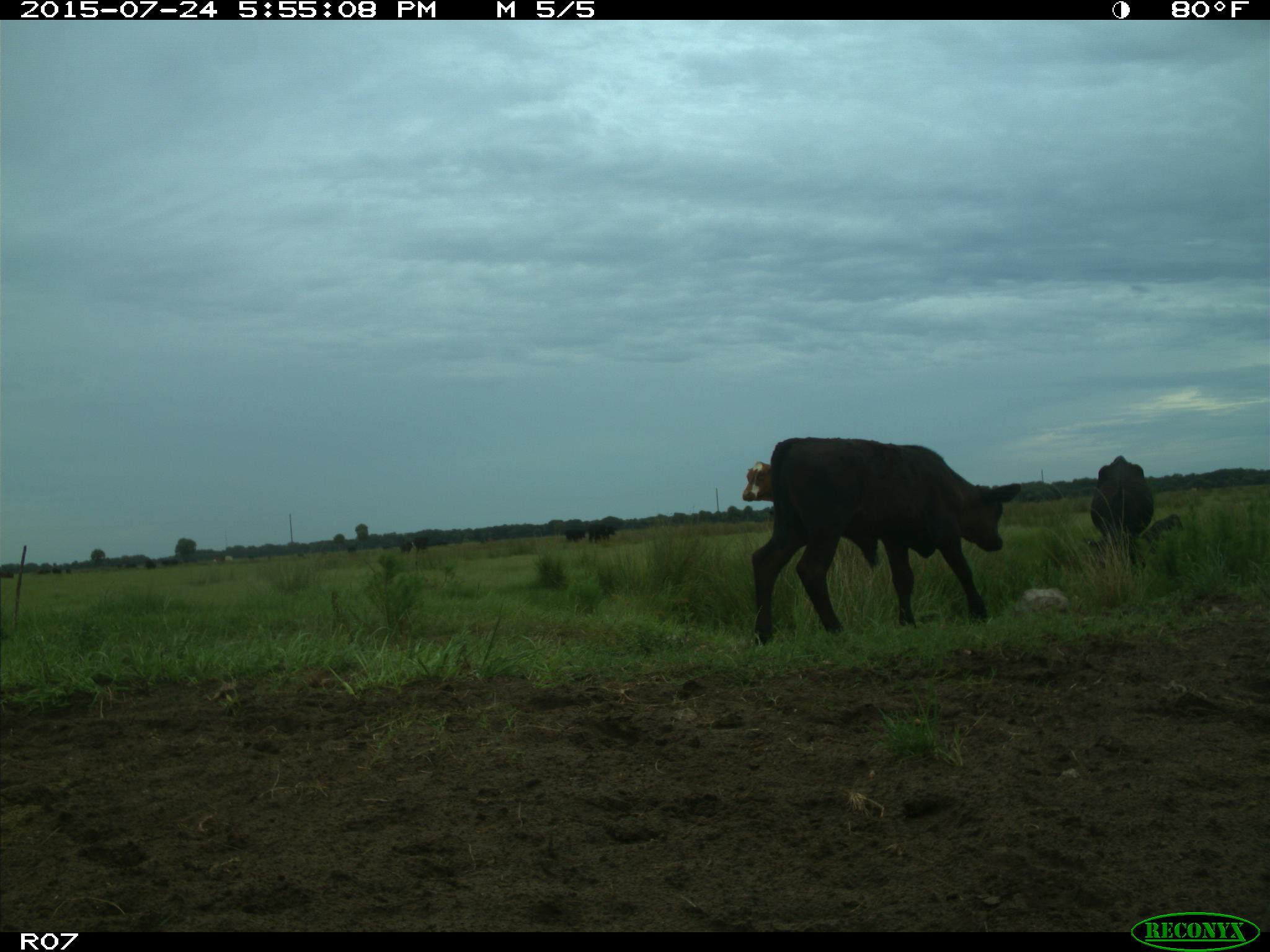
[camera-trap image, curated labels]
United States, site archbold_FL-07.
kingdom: Animalia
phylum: Chordata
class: Mammalia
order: Artiodactyla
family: Bovidae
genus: Bos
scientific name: Bos taurus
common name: domestic cow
Bos taurus (domestic cow).